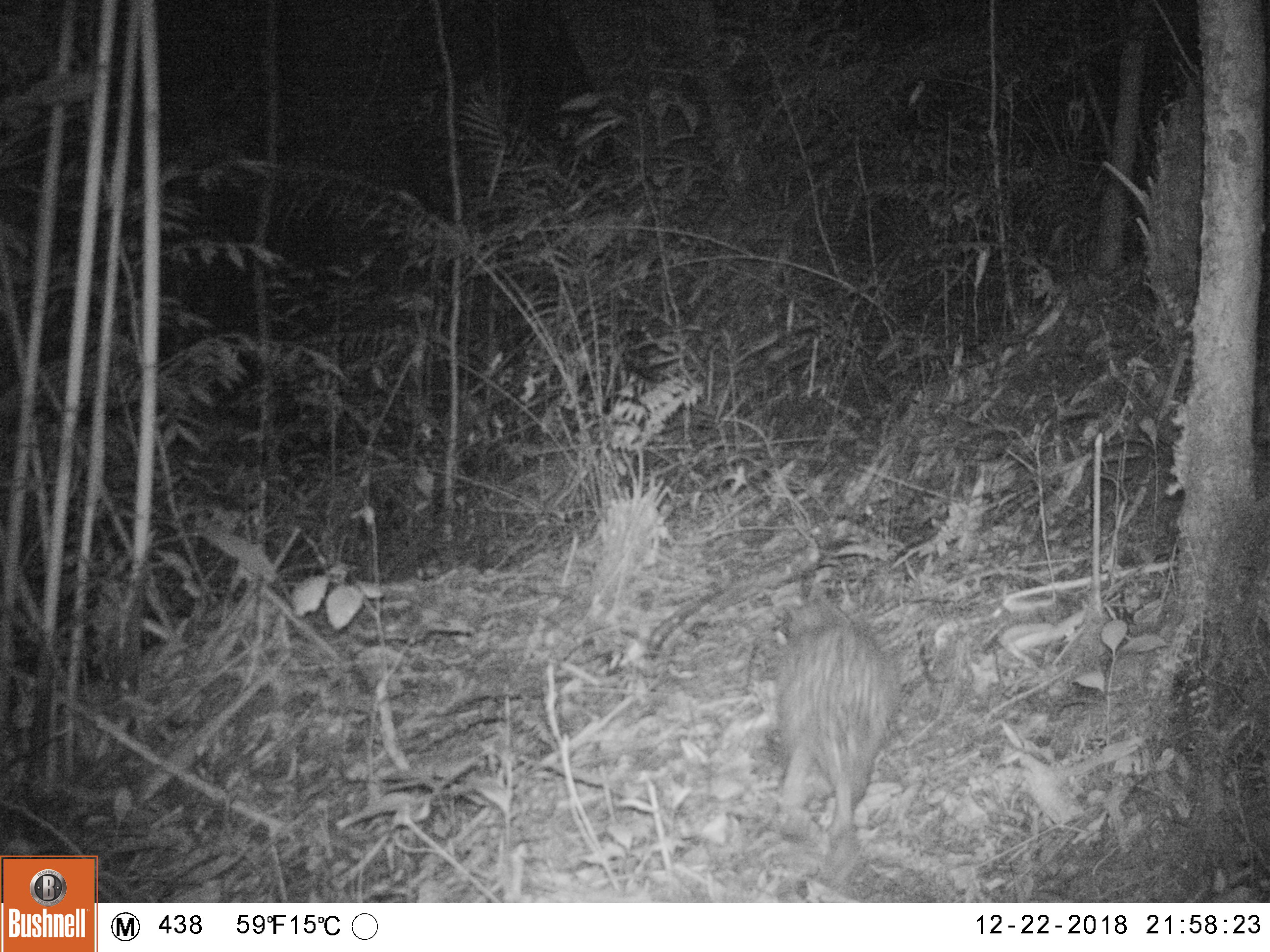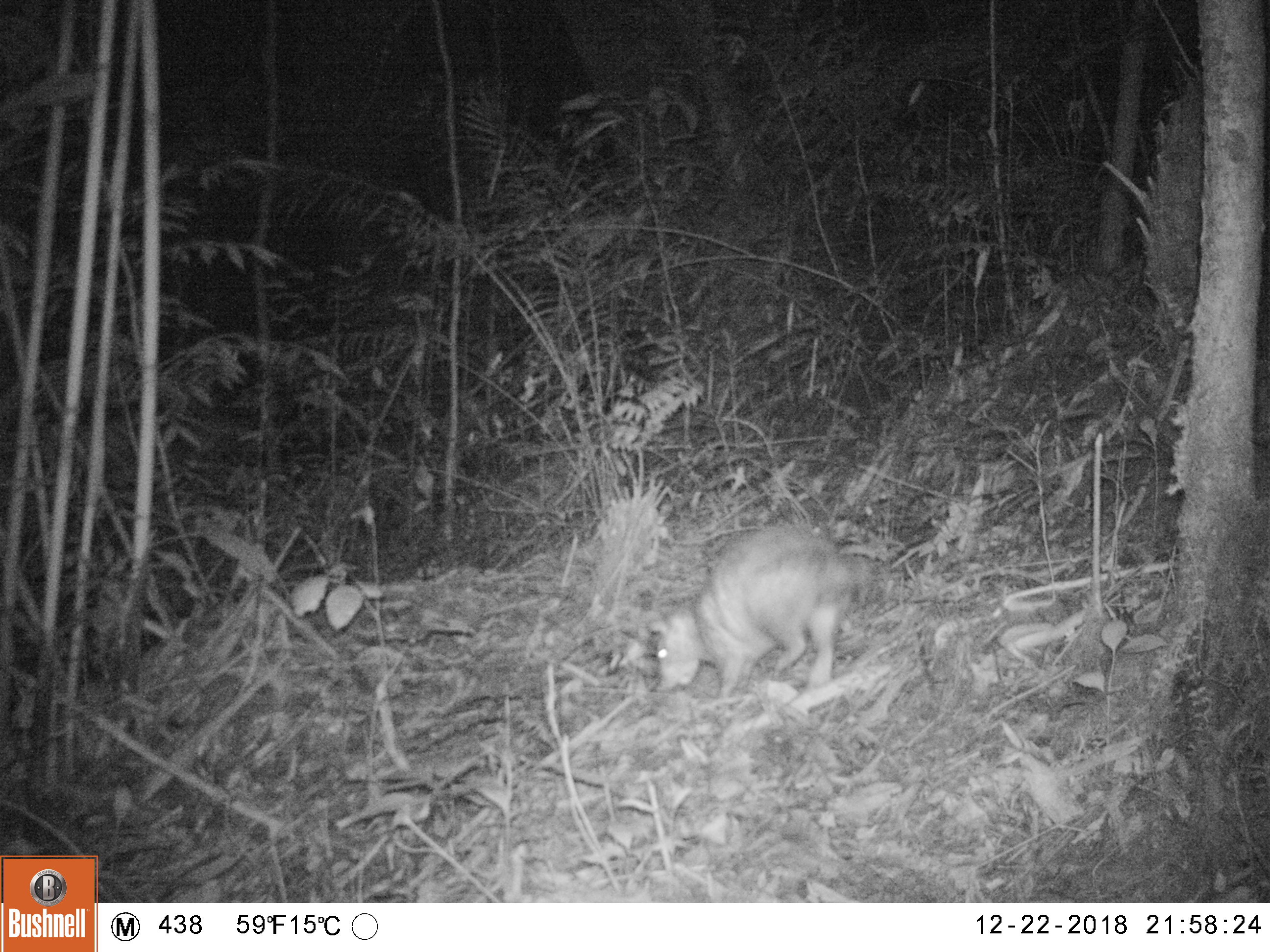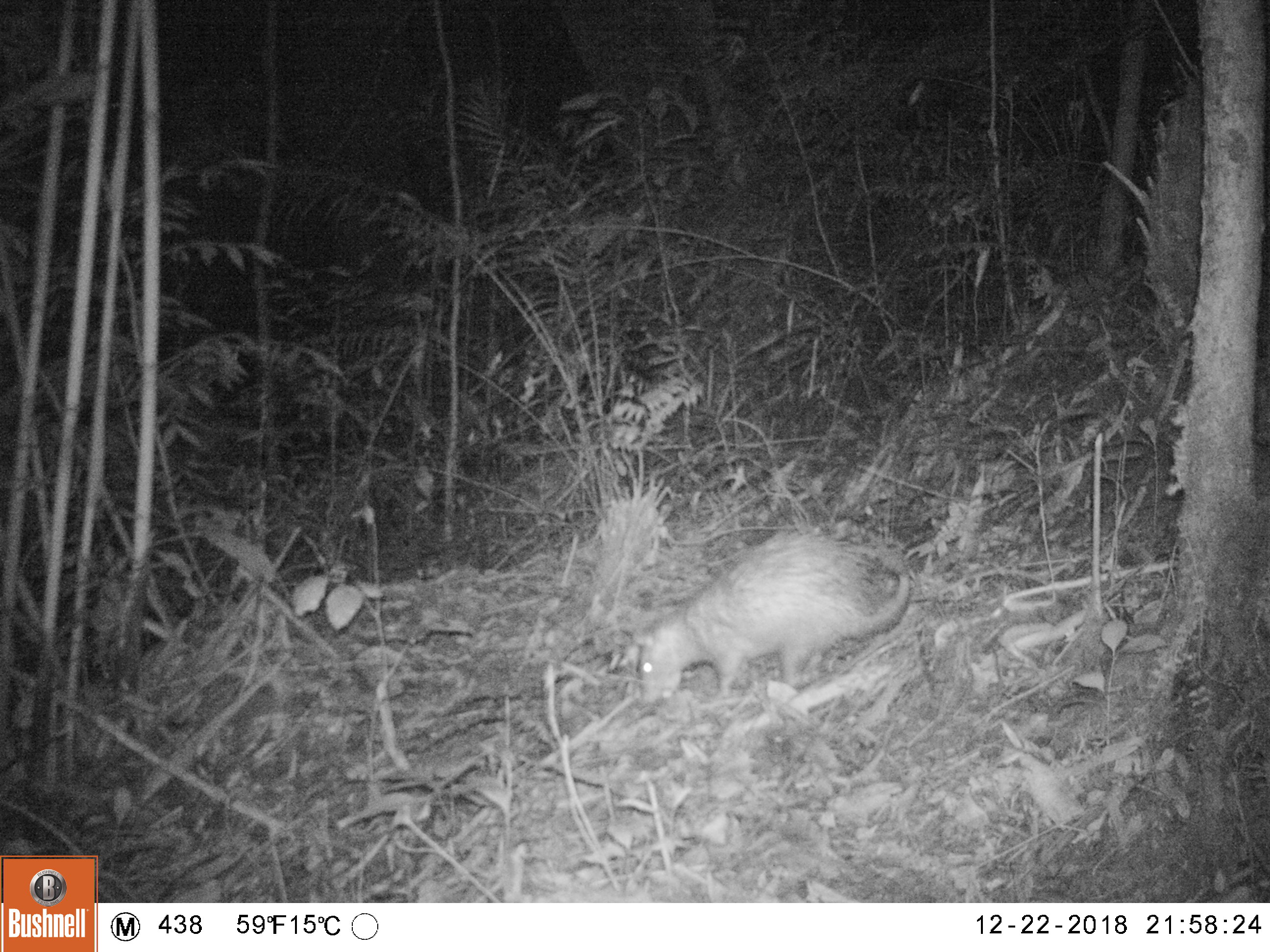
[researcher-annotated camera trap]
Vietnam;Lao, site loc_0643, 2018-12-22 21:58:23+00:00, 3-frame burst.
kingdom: Animalia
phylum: Chordata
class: Mammalia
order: Rodentia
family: Hystricidae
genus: Atherurus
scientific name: Atherurus macrourus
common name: asiatic brush-tailed porcupine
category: asiatic brush tailed porcupine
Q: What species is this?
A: Asiatic brush tailed porcupine (asiatic brush-tailed porcupine) (Atherurus macrourus).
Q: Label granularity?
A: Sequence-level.